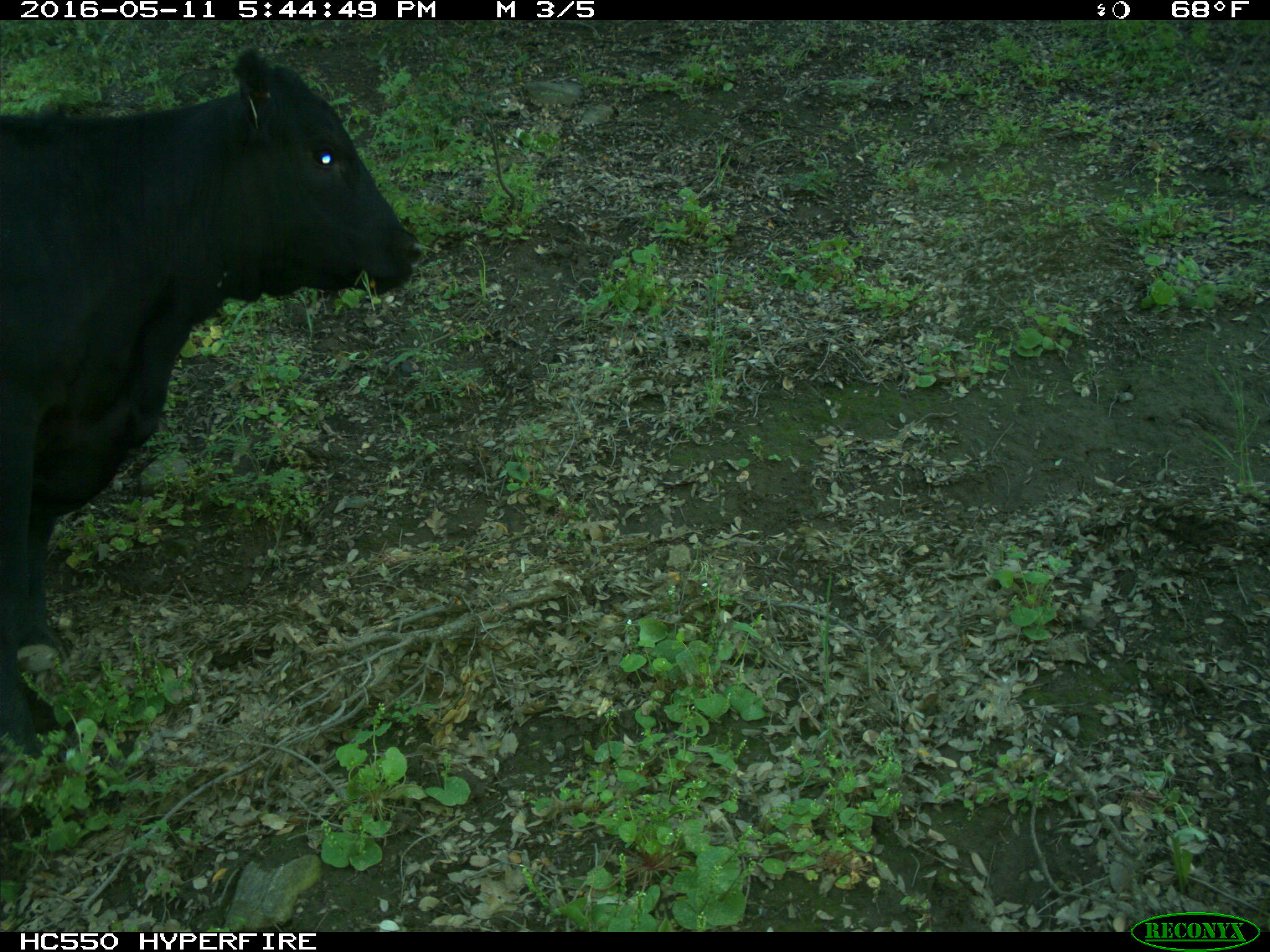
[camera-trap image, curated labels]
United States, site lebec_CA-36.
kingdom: Animalia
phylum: Chordata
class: Mammalia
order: Artiodactyla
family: Bovidae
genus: Bos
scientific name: Bos taurus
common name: domestic cow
Bos taurus (domestic cow).